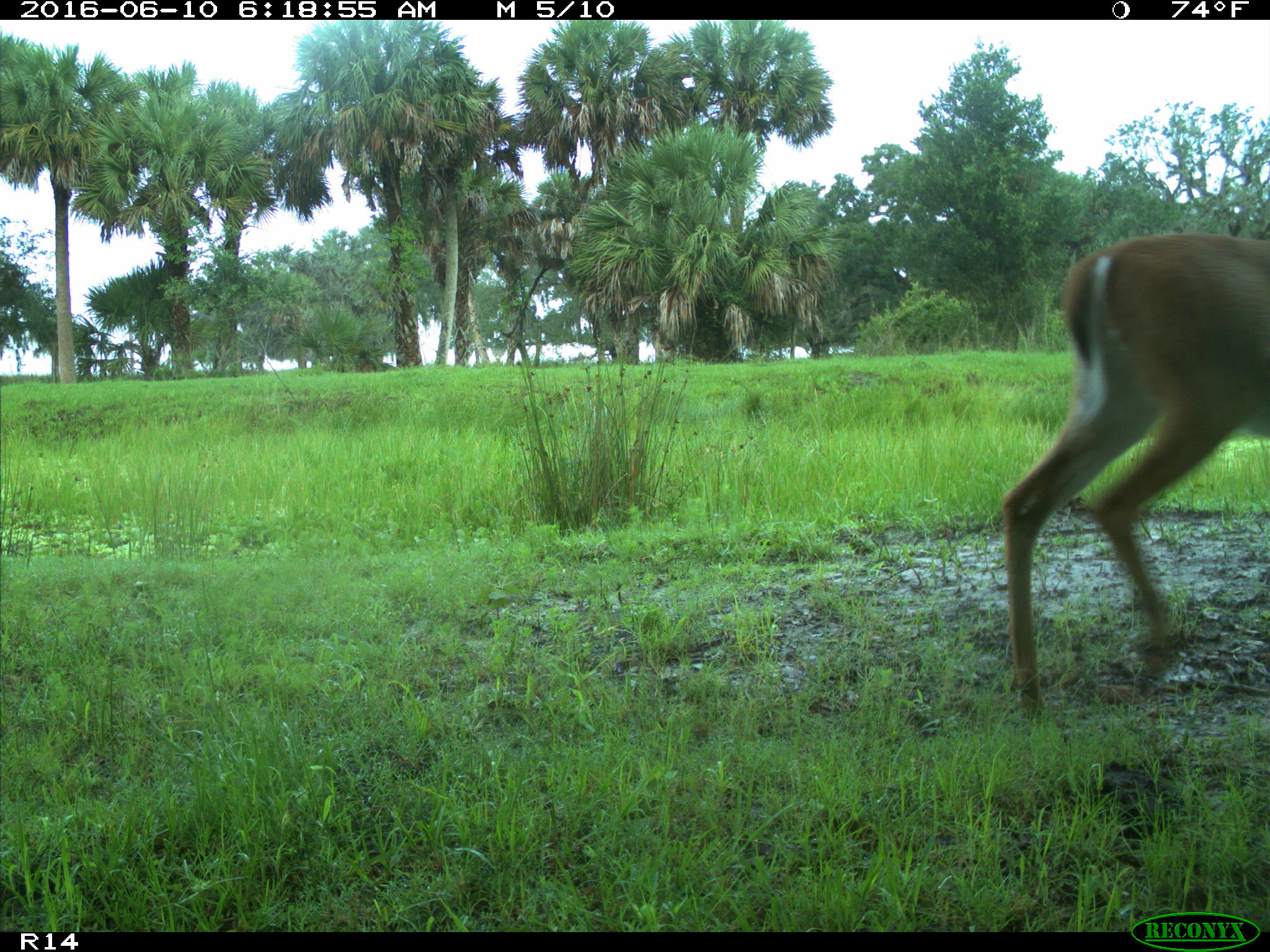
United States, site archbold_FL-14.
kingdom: Animalia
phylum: Chordata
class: Mammalia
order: Artiodactyla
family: Cervidae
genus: Odocoileus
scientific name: Odocoileus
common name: deer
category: unidentified deer